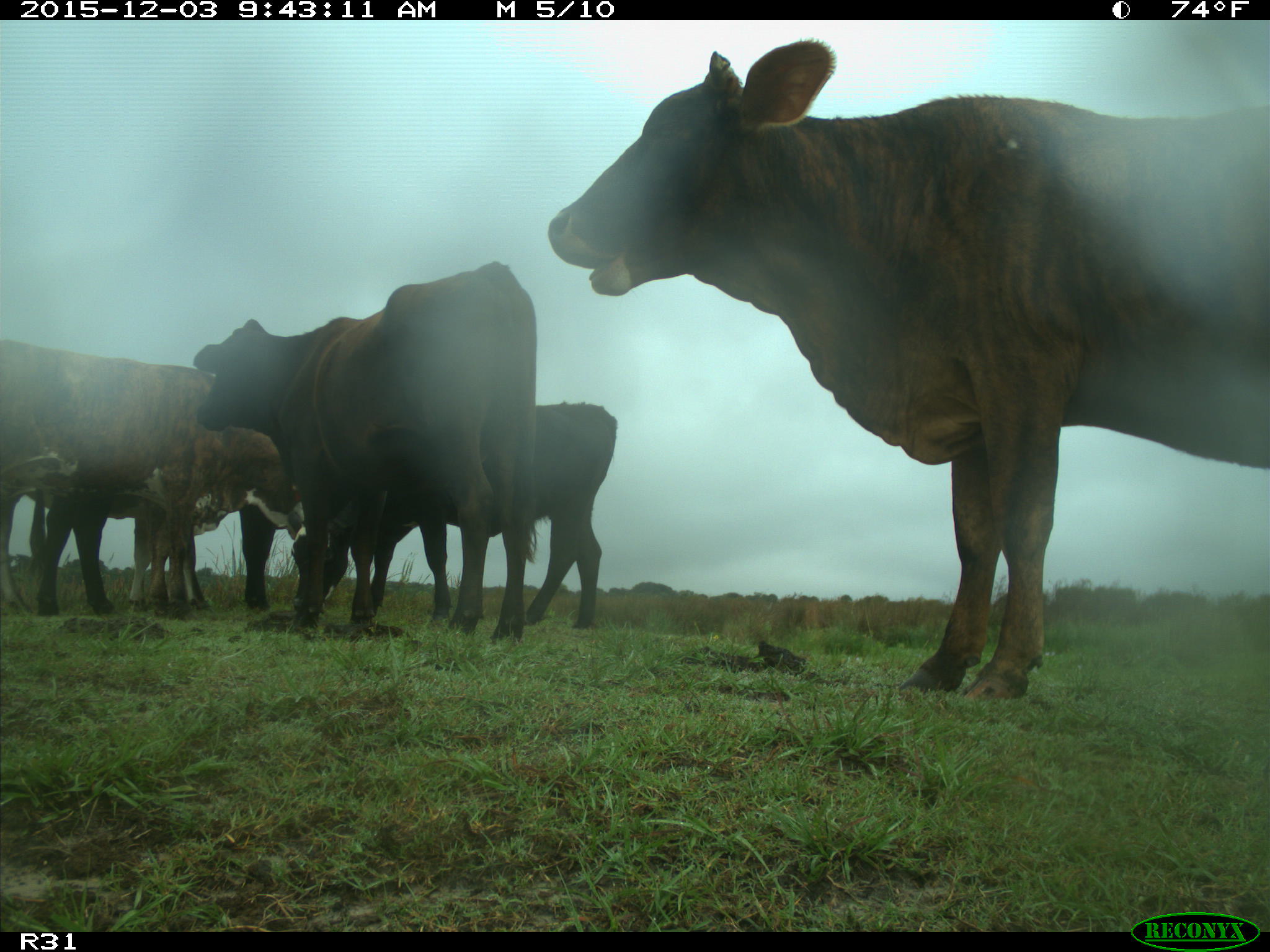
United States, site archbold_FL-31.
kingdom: Animalia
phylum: Chordata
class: Mammalia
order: Artiodactyla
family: Bovidae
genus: Bos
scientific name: Bos taurus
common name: domestic cow